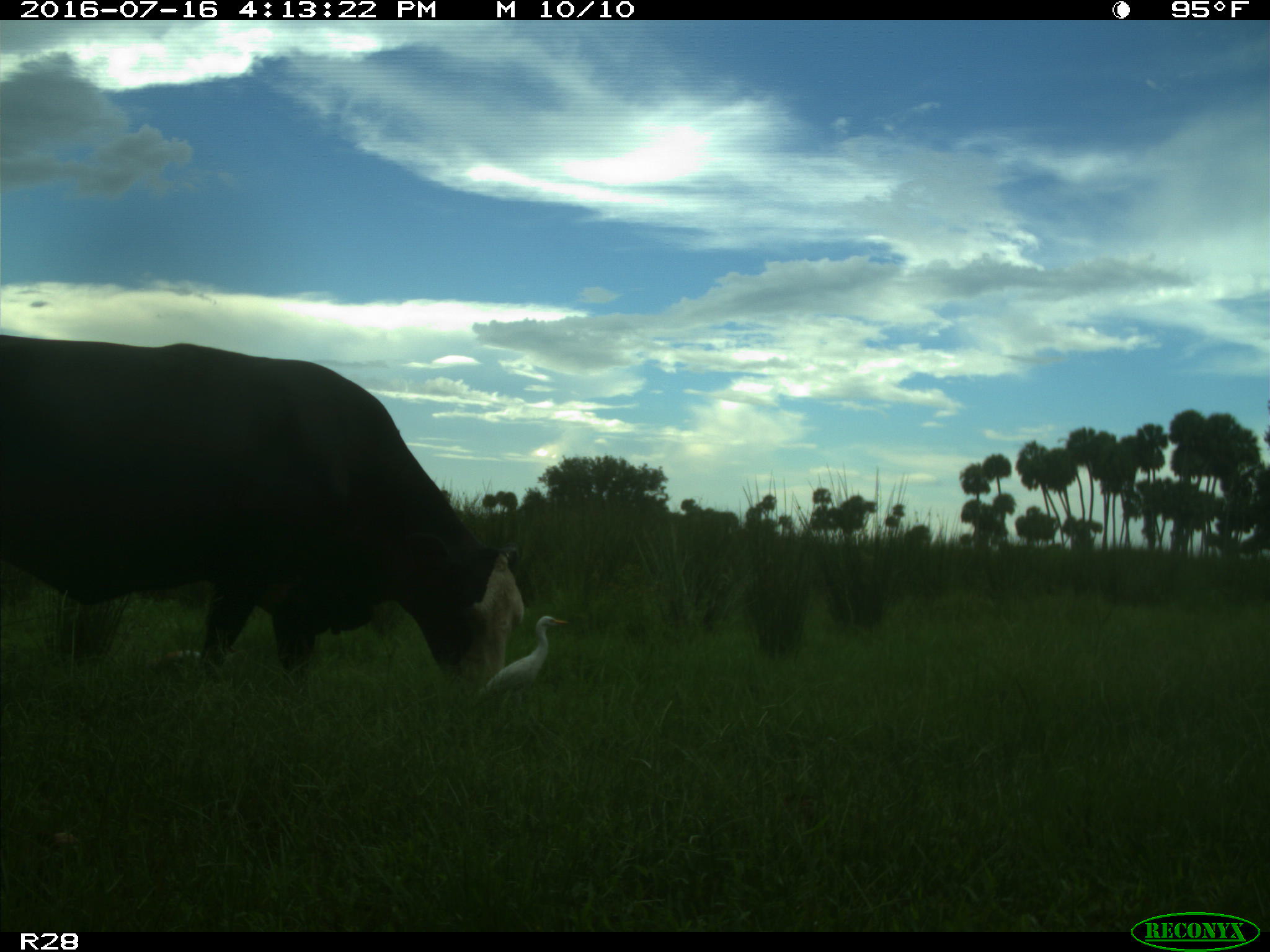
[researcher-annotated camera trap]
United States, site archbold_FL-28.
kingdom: Animalia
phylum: Chordata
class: Mammalia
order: Artiodactyla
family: Bovidae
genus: Bos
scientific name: Bos taurus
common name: domestic cow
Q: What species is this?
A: Bos taurus (domestic cow).